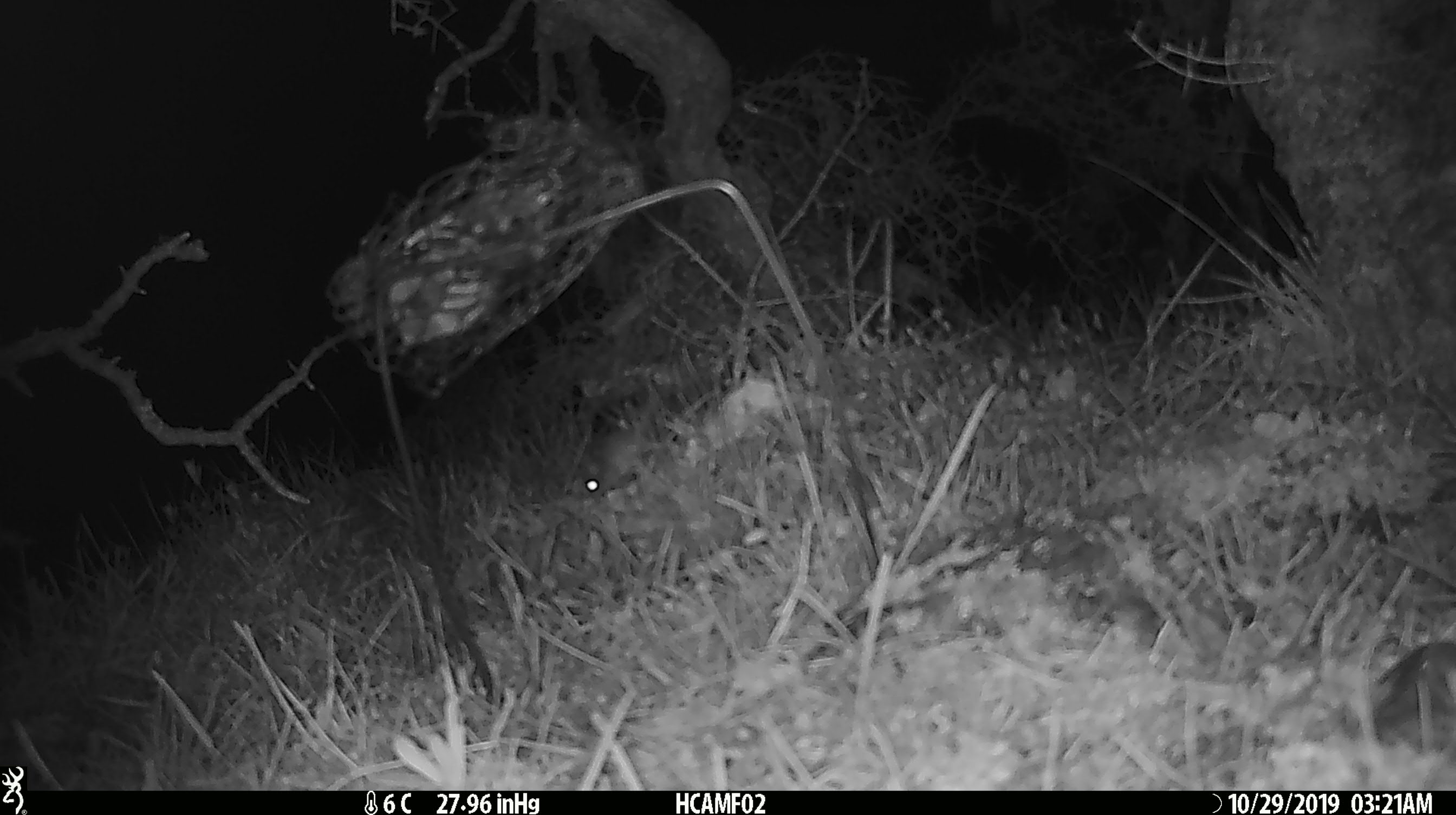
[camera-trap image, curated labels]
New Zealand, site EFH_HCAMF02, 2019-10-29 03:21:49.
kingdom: Animalia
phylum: Chordata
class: Mammalia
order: Rodentia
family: Muridae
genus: Mus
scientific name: Mus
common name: mouse